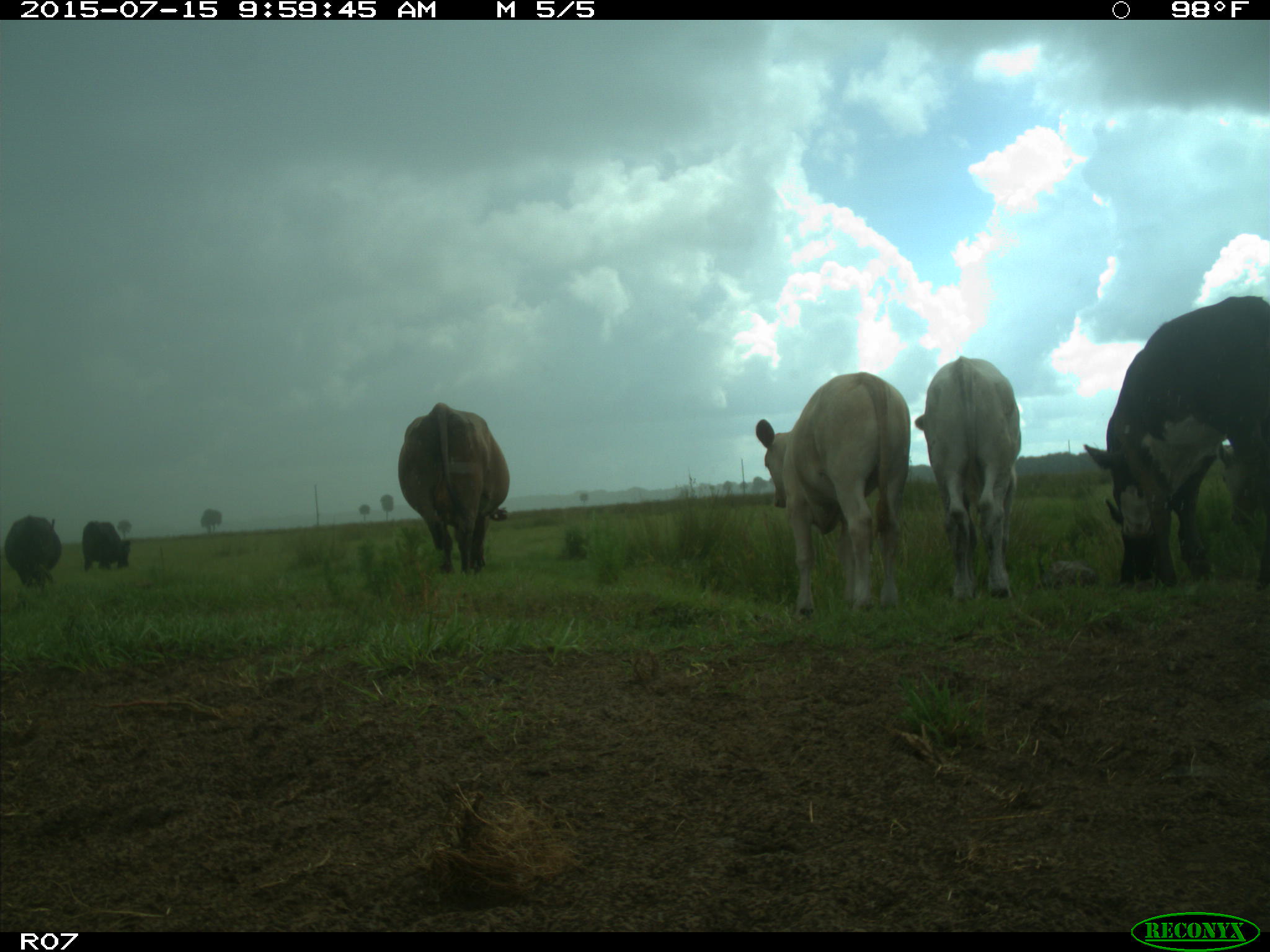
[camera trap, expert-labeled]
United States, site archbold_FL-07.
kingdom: Animalia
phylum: Chordata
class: Mammalia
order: Artiodactyla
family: Bovidae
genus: Bos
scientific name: Bos taurus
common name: domestic cow